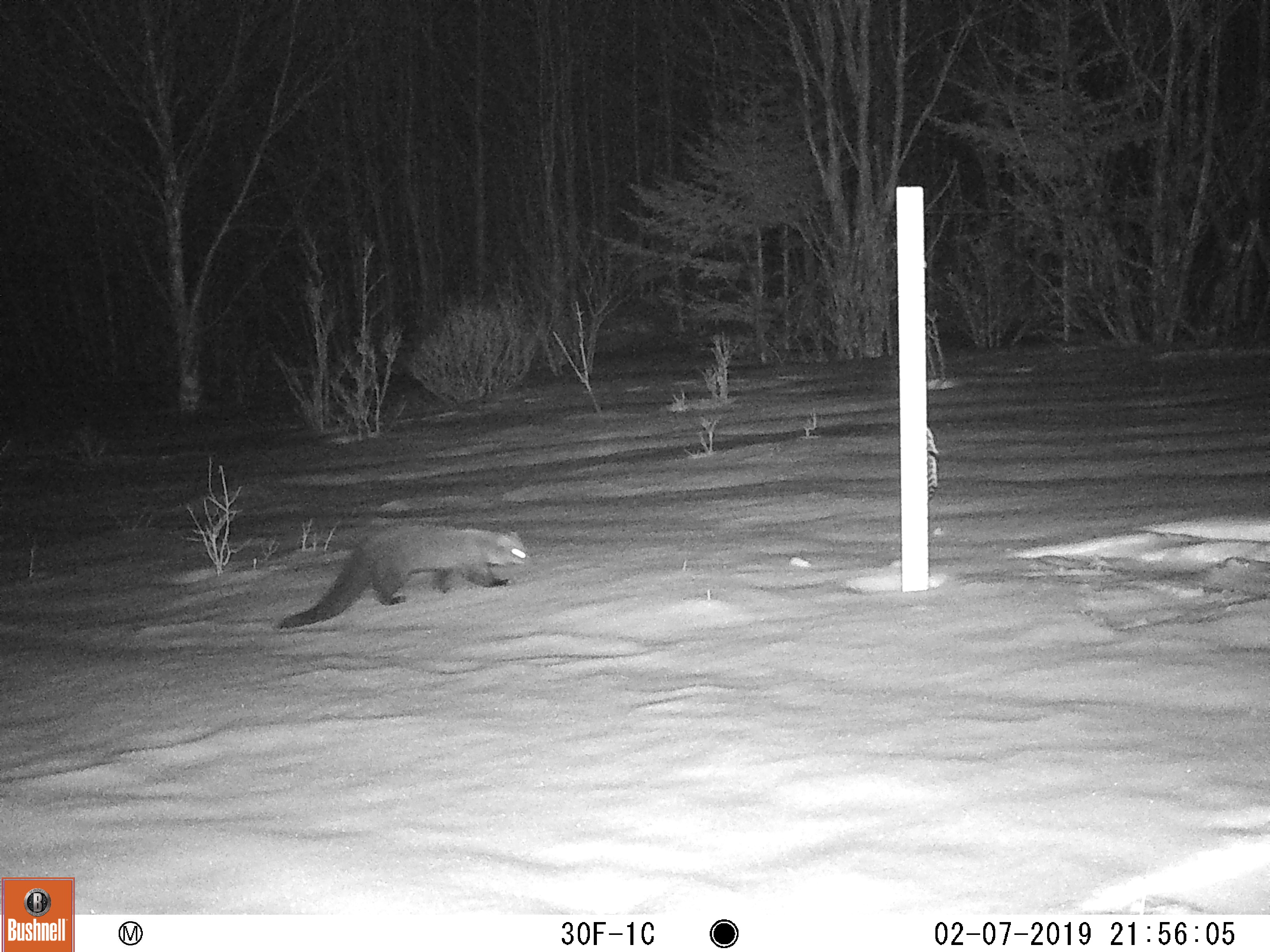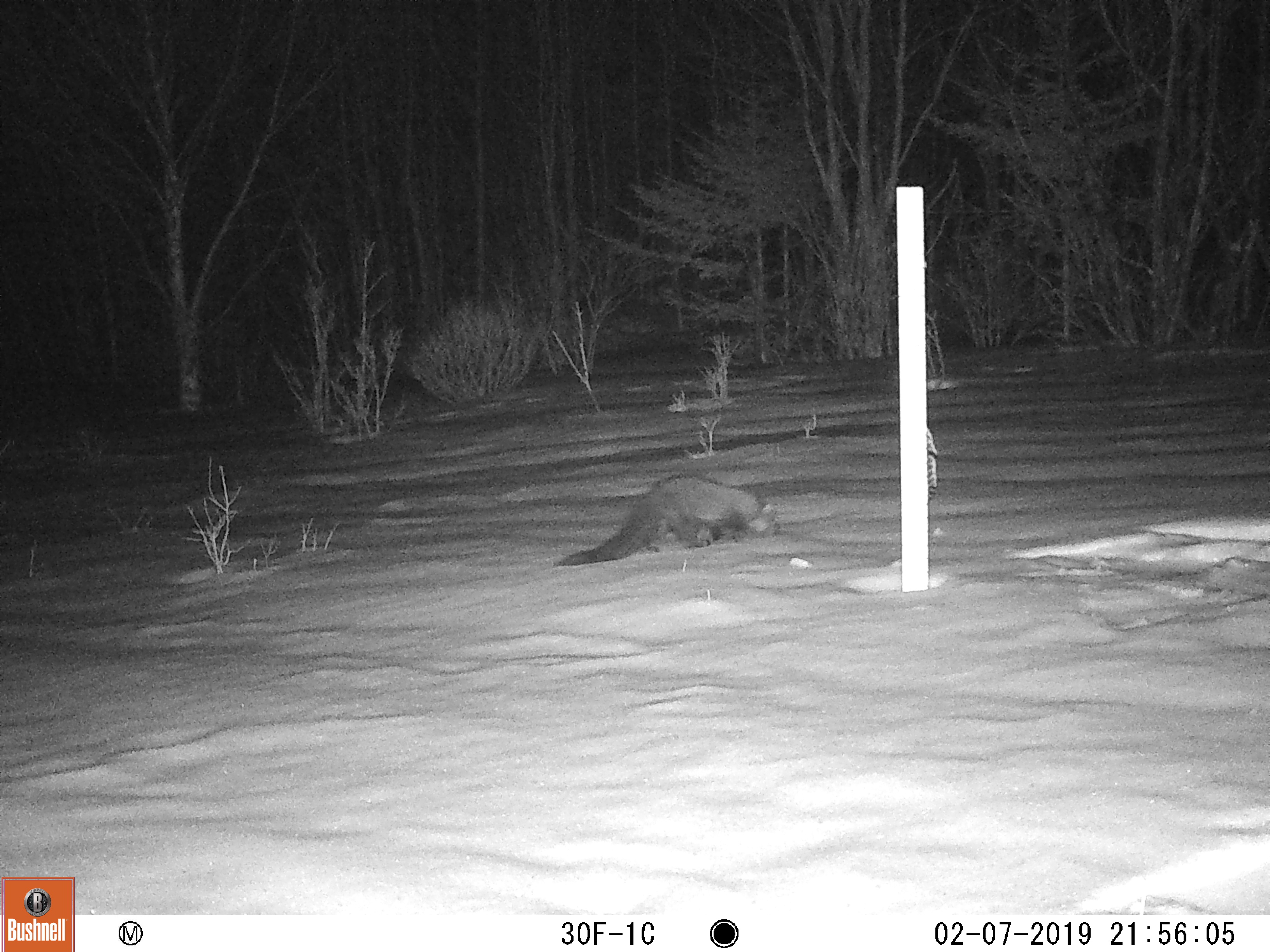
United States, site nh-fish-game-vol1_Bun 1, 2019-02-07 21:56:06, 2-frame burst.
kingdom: Animalia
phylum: Chordata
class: Mammalia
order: Carnivora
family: Mustelidae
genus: Pekania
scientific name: Pekania pennanti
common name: fisher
Fisher (Pekania pennanti).